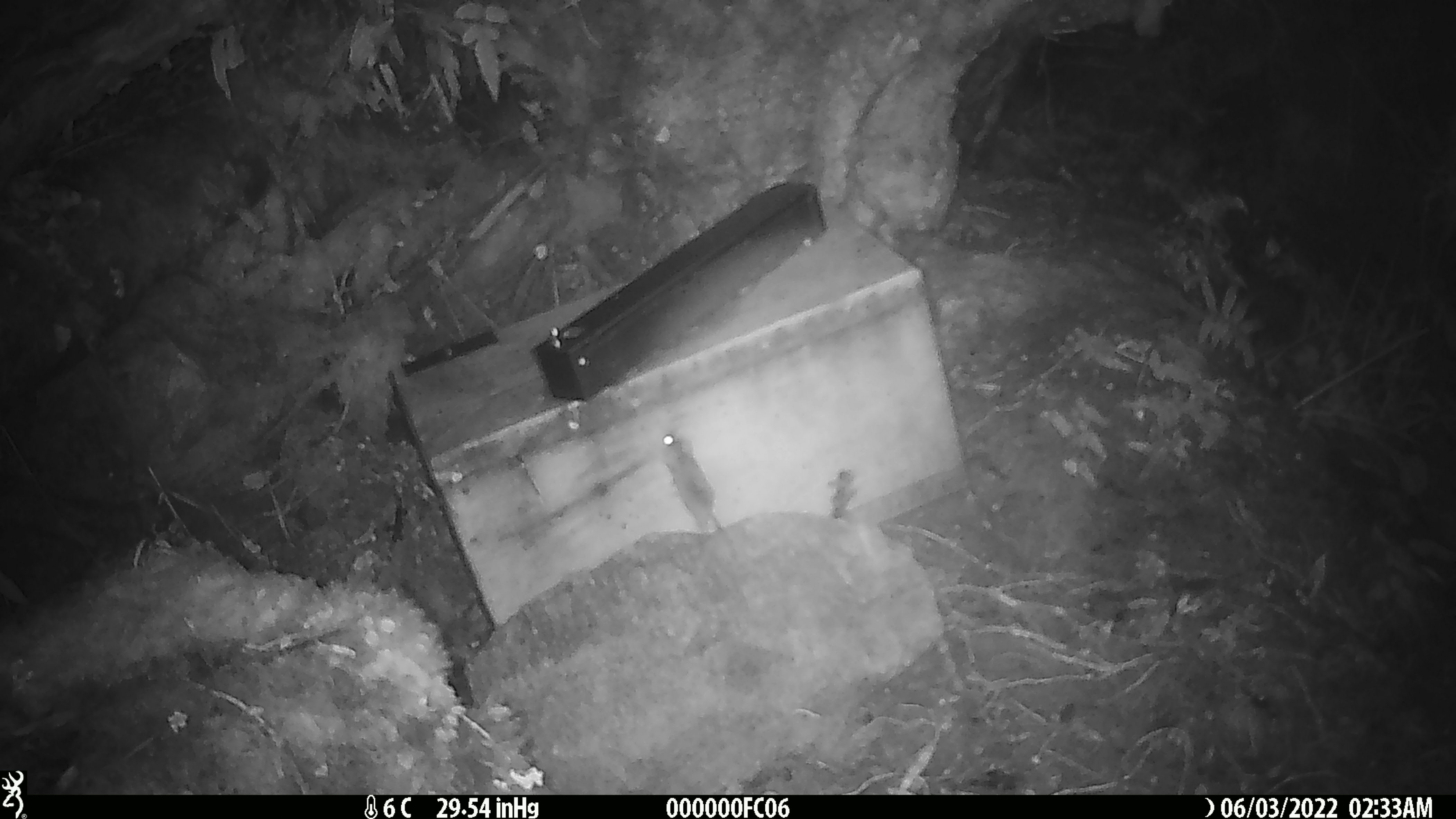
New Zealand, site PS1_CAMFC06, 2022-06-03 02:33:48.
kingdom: Animalia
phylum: Chordata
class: Mammalia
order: Rodentia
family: Muridae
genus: Mus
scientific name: Mus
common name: mouse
Mouse (Mus).